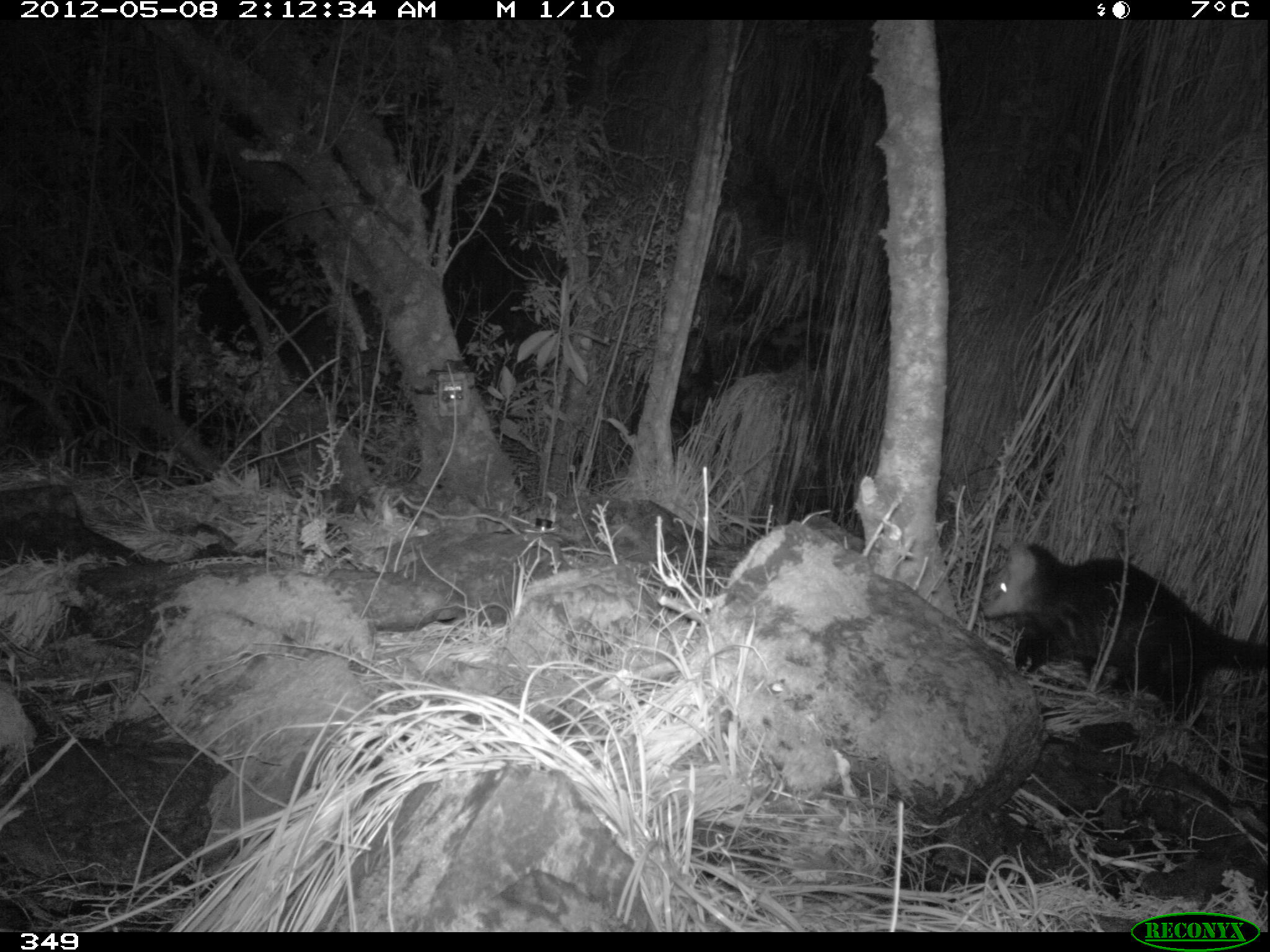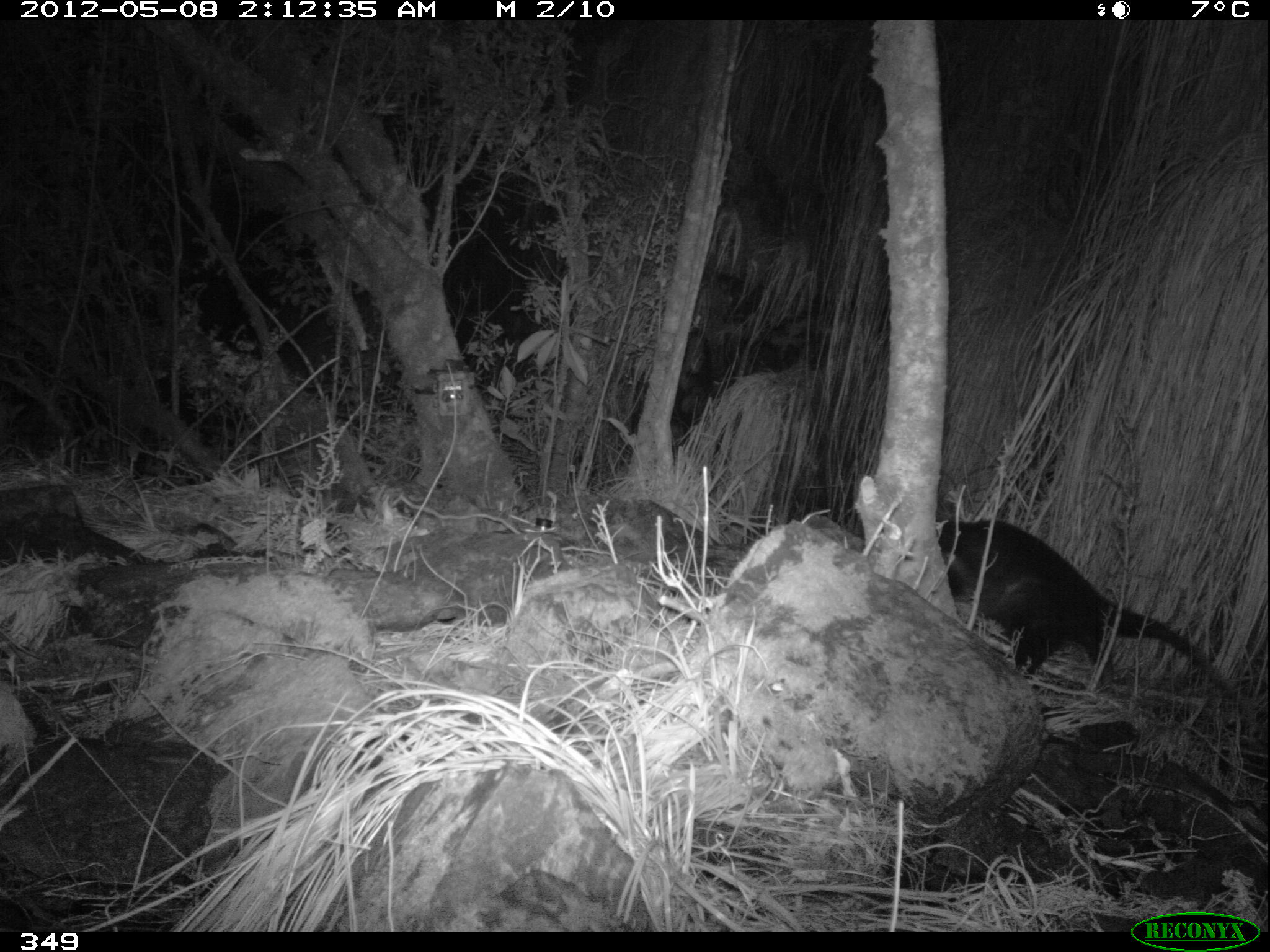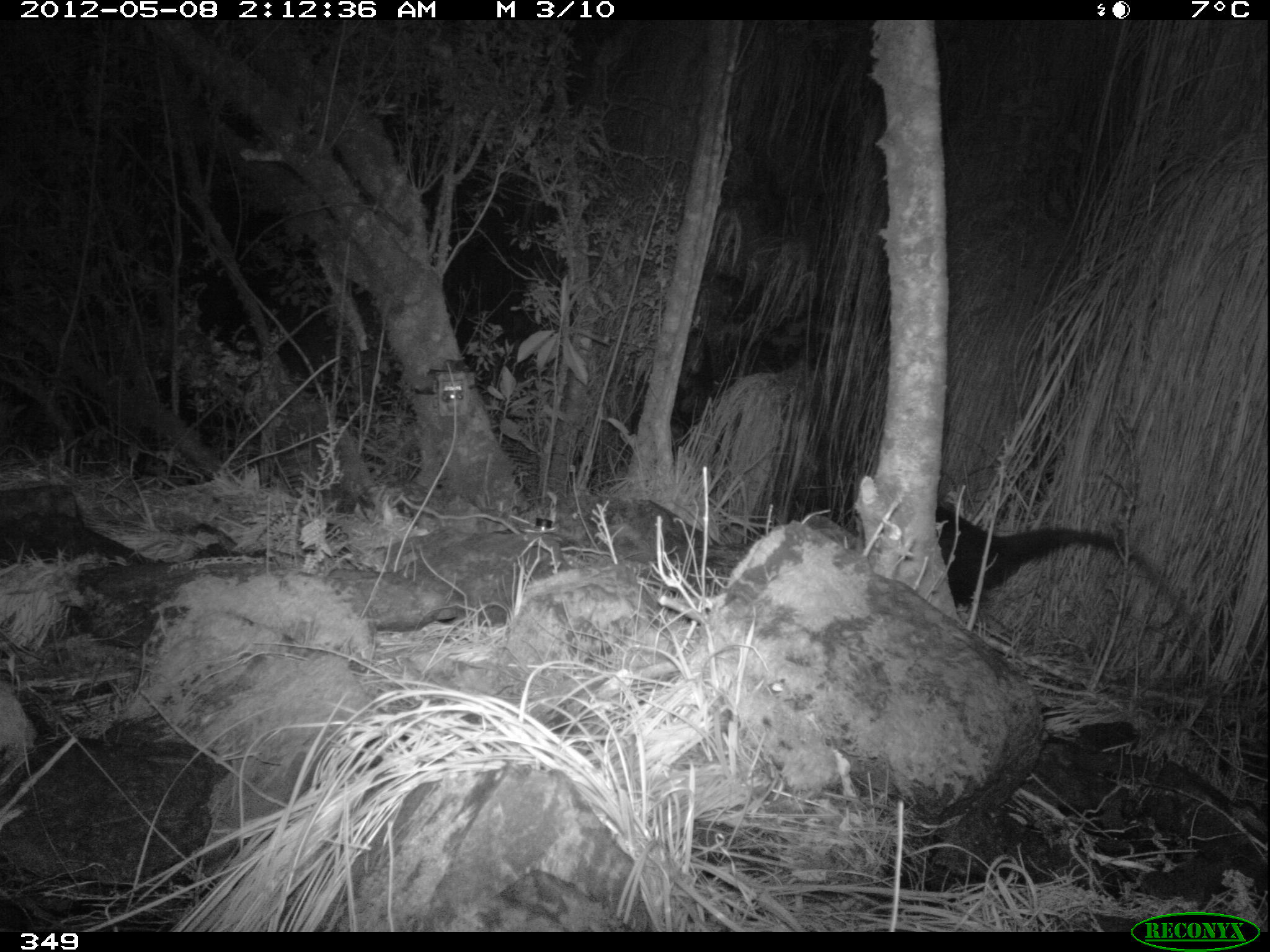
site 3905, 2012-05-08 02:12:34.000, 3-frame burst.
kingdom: Animalia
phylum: Chordata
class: Mammalia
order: Didelphimorphia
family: Didelphidae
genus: Didelphis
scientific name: Didelphis pernigra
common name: andean white-eared opossum